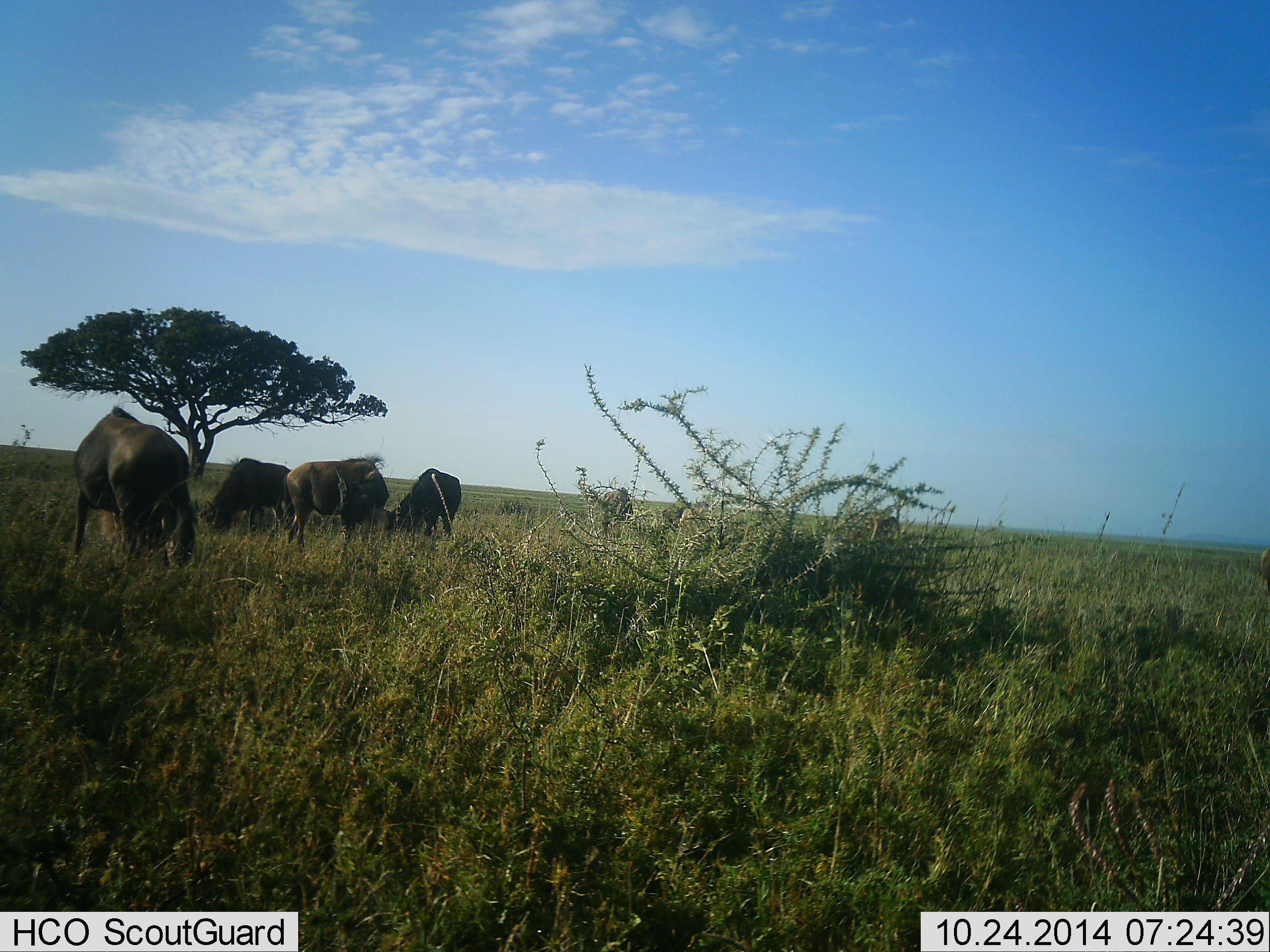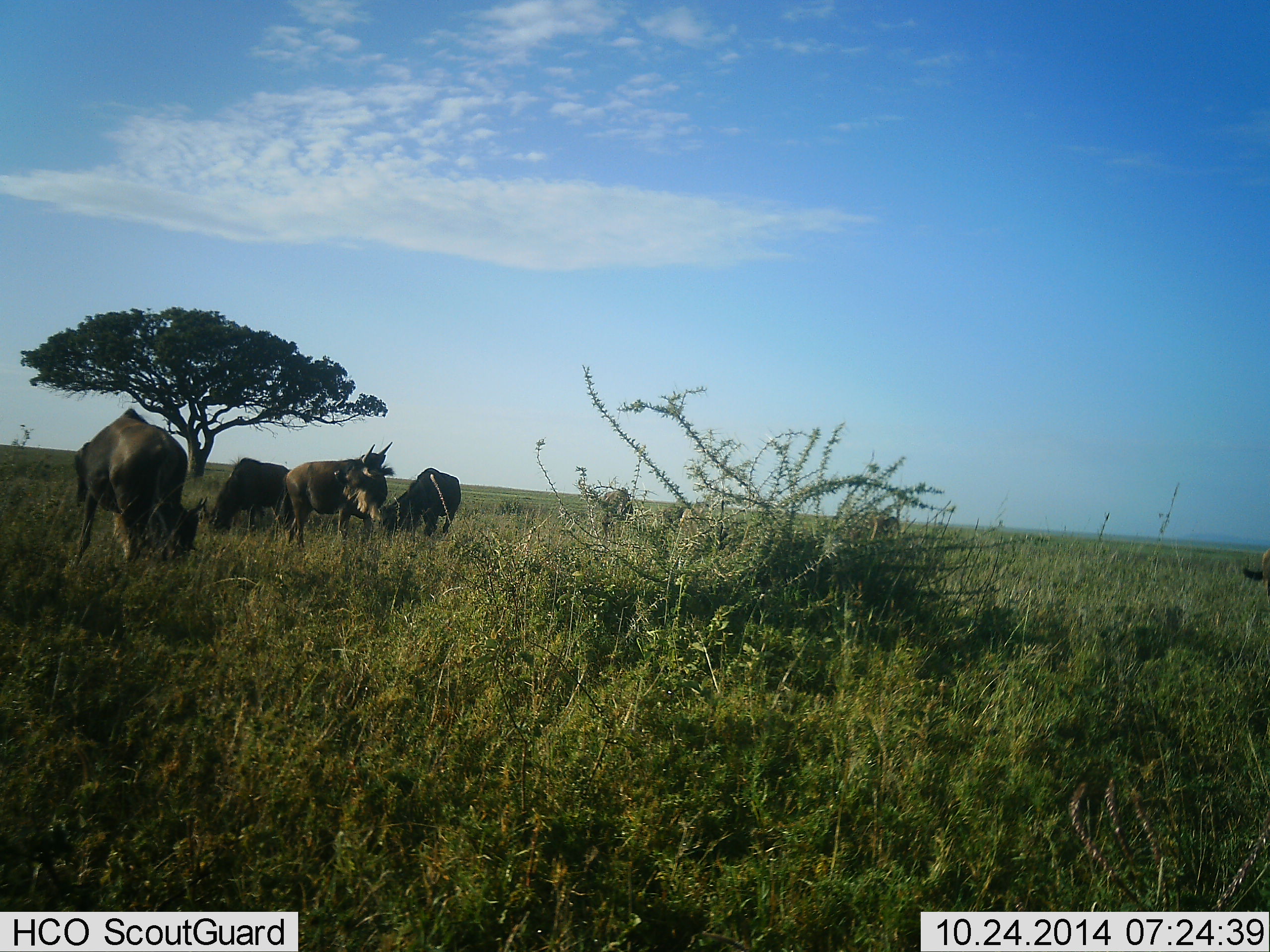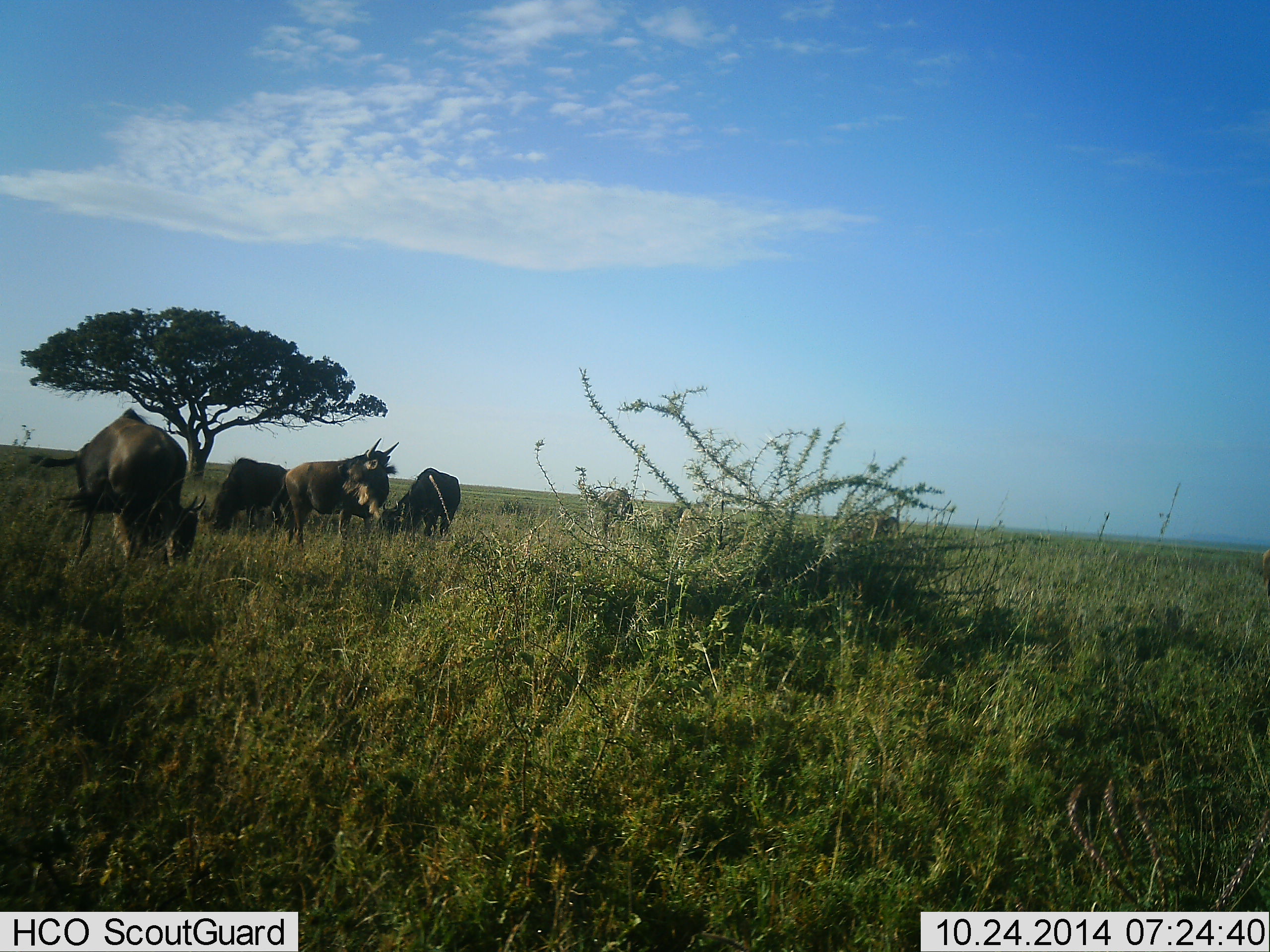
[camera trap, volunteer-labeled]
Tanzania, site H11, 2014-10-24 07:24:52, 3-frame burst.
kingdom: Animalia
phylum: Chordata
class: Mammalia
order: Artiodactyla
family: Bovidae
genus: Connochaetes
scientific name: Connochaetes taurinus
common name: blue wildebeest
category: wildebeest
Wildebeest (blue wildebeest) (Connochaetes taurinus), count 5. Behavior (volunteer vote fractions): standing 40%, resting 10%, moving 0%, interacting 0%. Young present (vote fraction): 0%. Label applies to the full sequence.